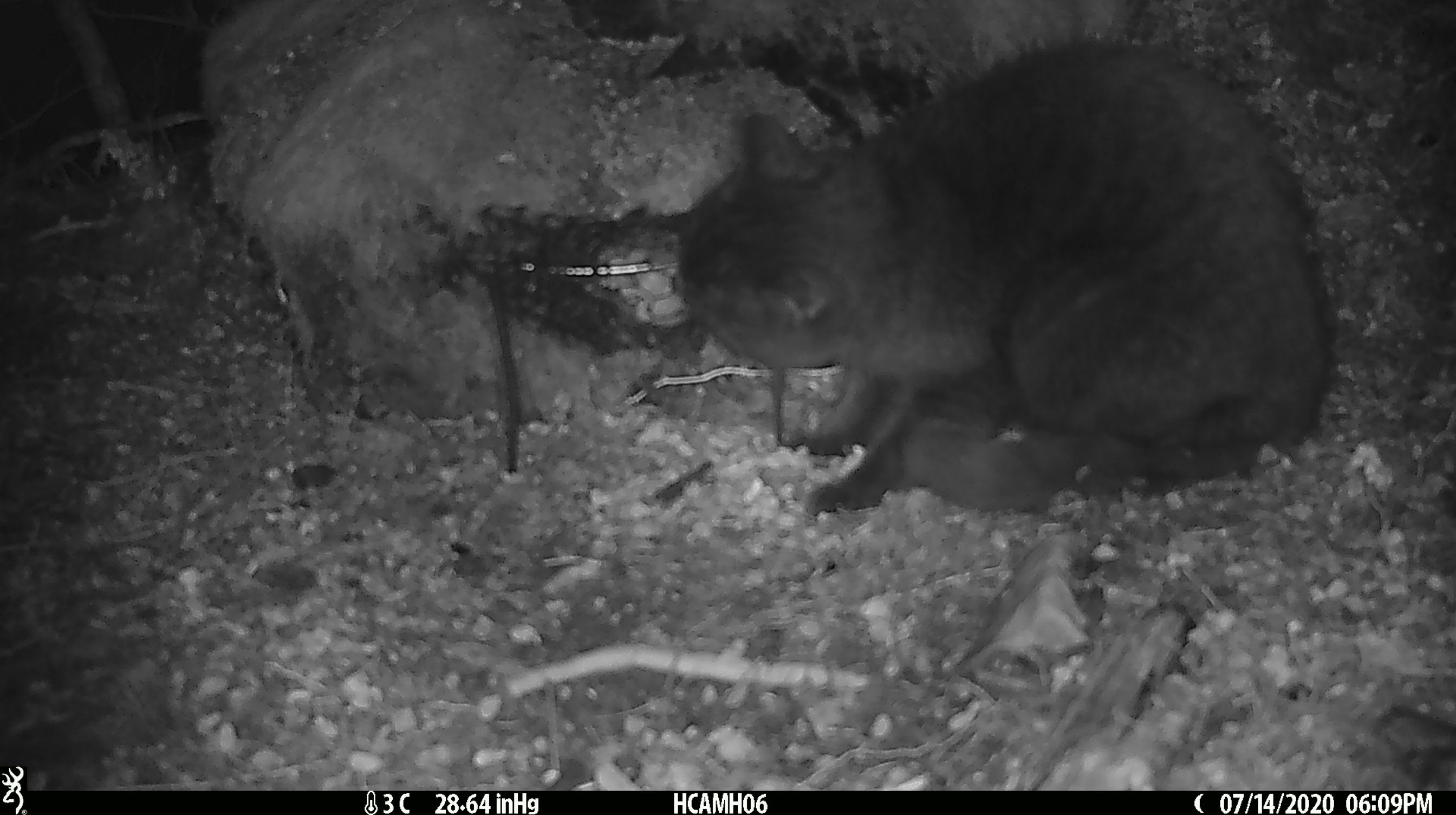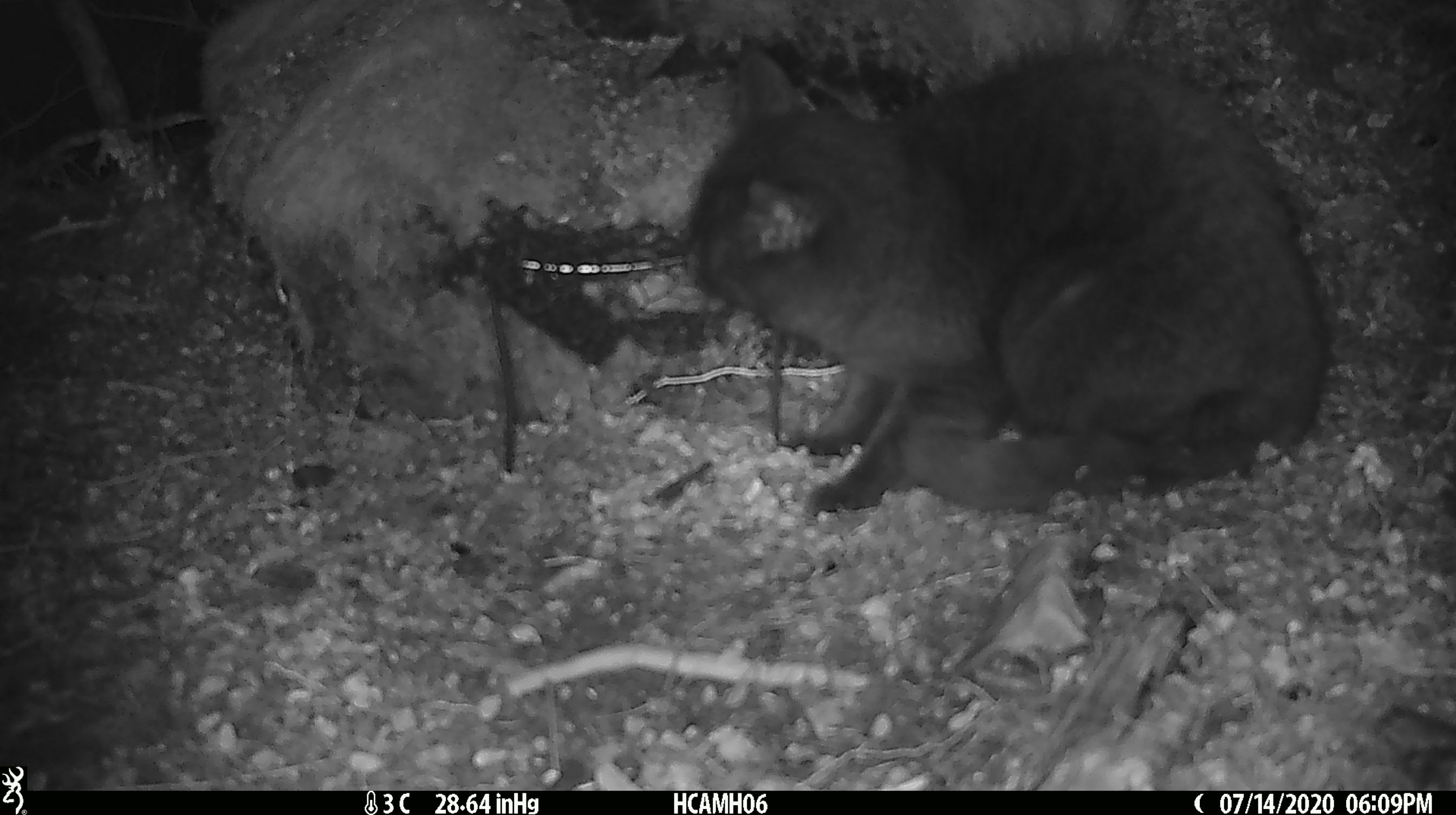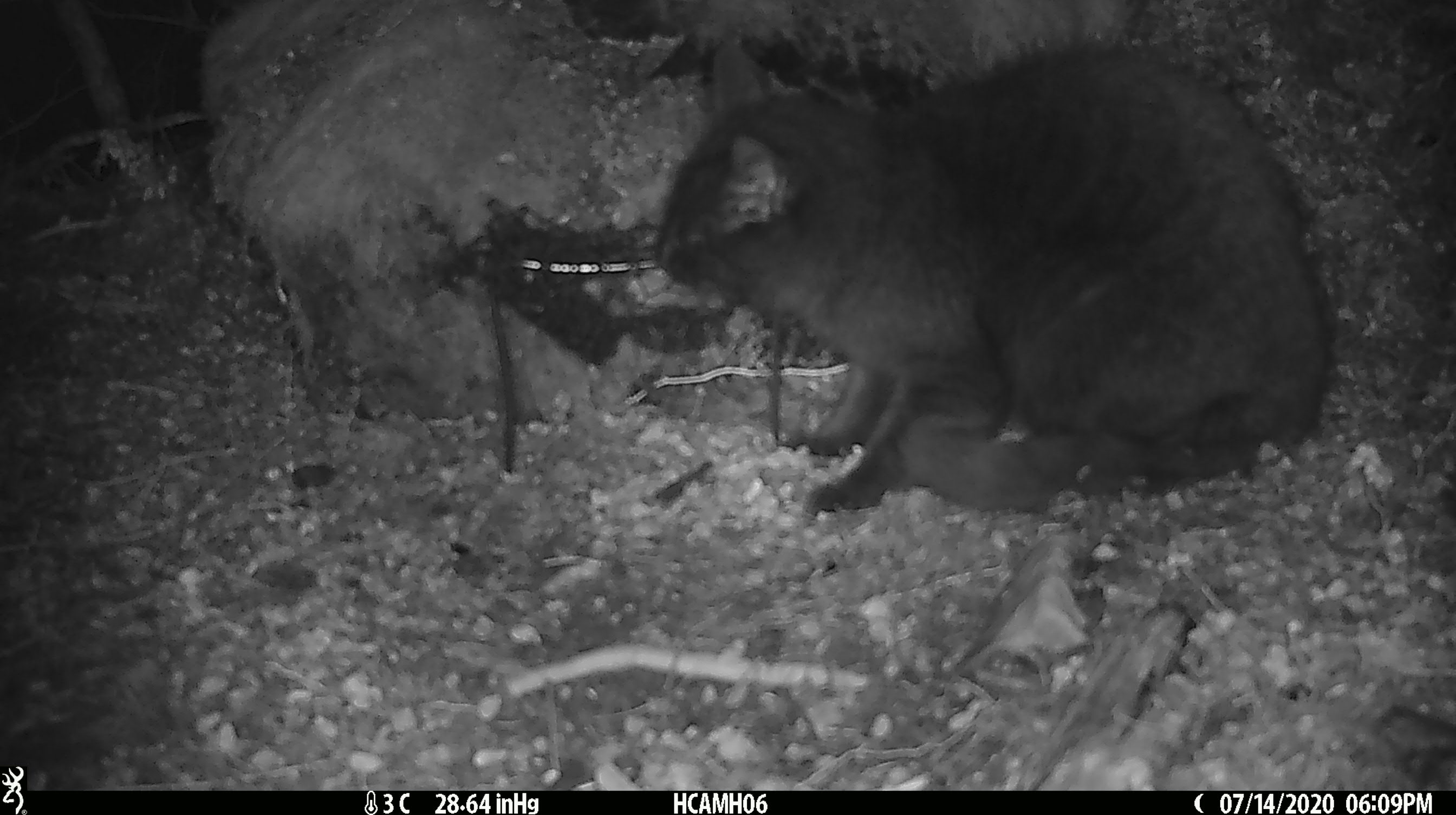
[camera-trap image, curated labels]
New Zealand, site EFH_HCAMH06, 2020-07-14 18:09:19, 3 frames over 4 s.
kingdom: Animalia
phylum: Chordata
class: Mammalia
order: Carnivora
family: Felidae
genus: Felis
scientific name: Felis catus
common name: domestic cat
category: cat